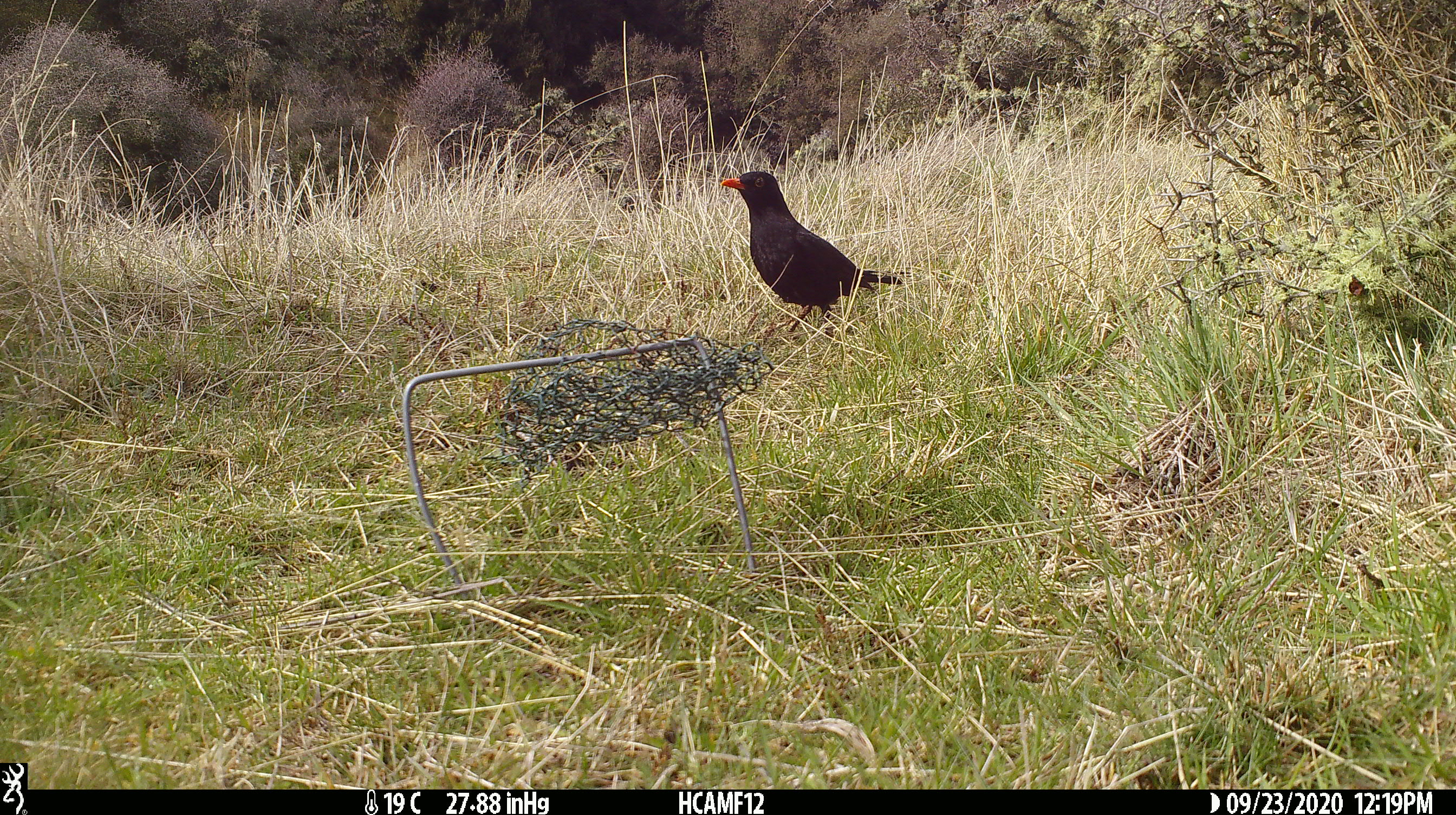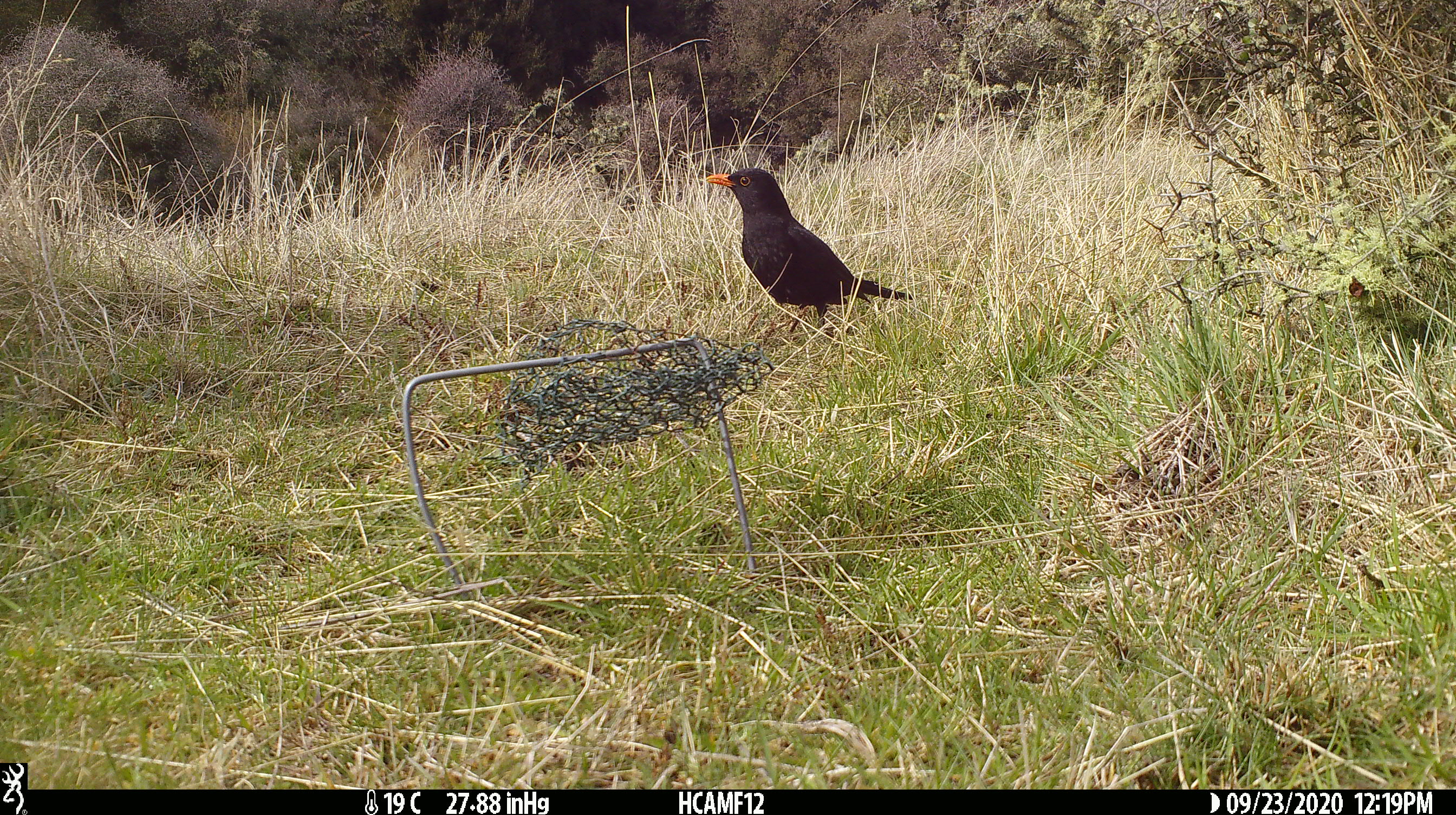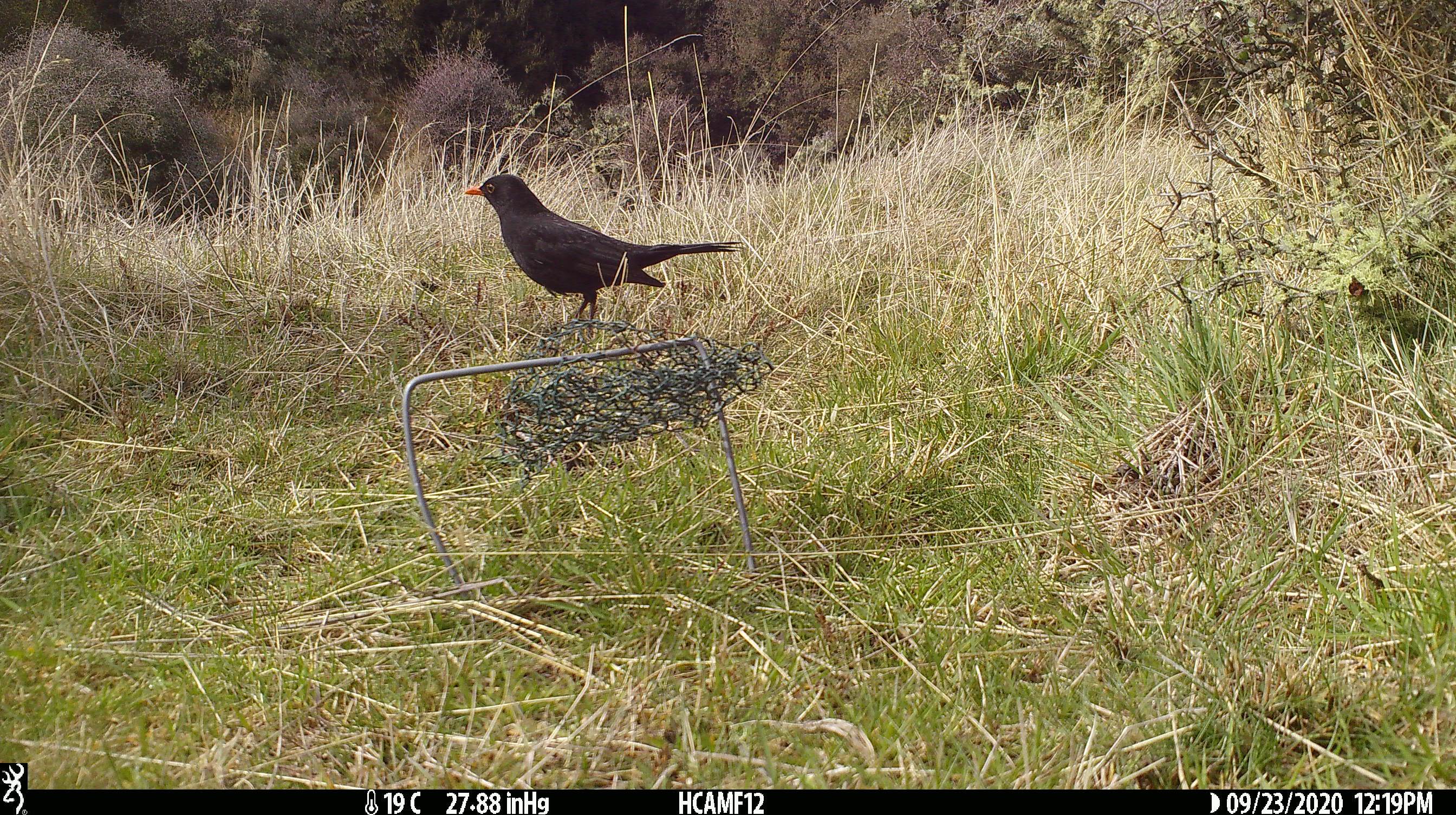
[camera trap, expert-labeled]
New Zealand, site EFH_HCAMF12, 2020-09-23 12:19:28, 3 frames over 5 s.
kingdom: Animalia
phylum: Chordata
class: Aves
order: Passeriformes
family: Turdidae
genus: Turdus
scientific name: Turdus merula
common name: eurasian blackbird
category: blackbird